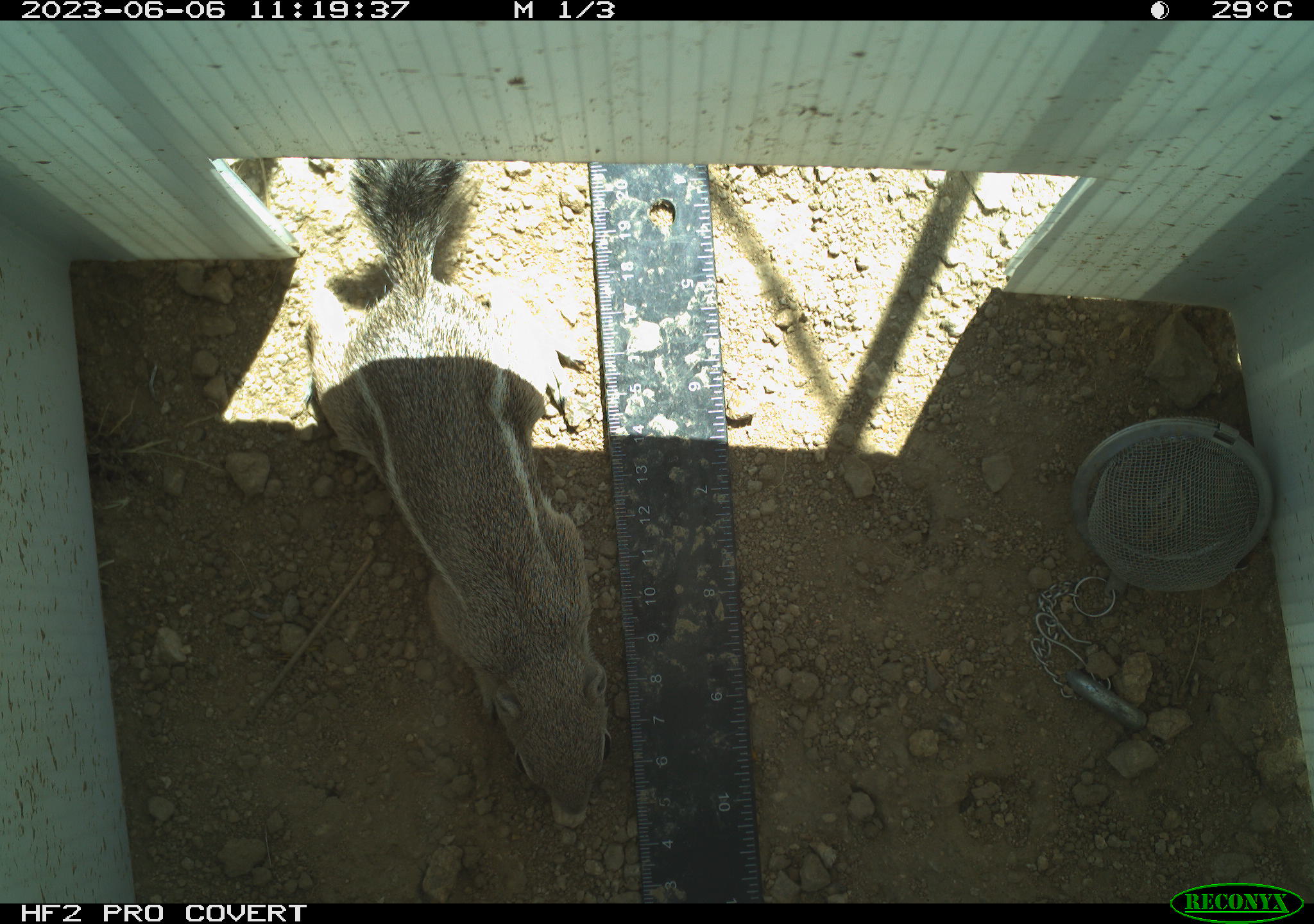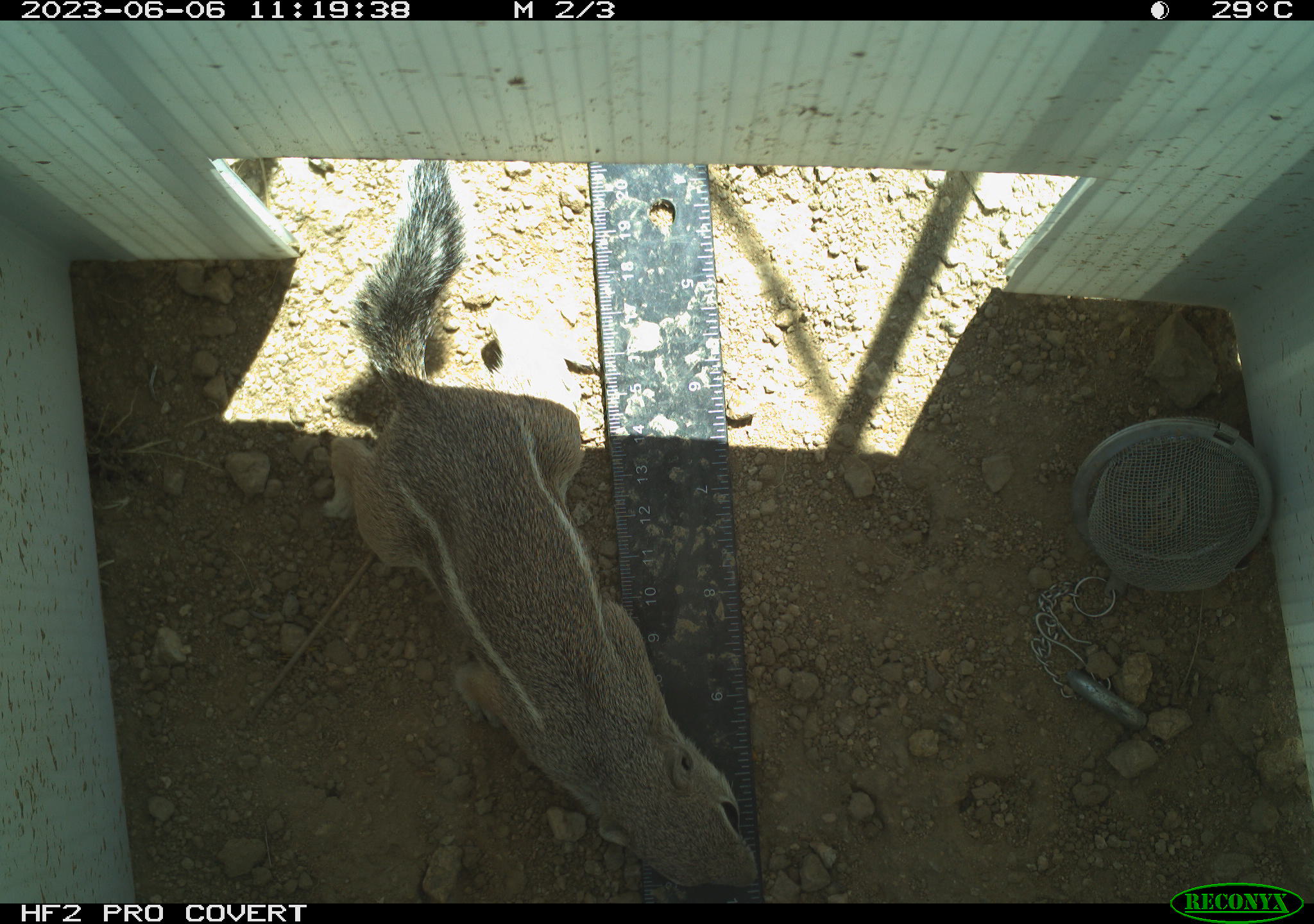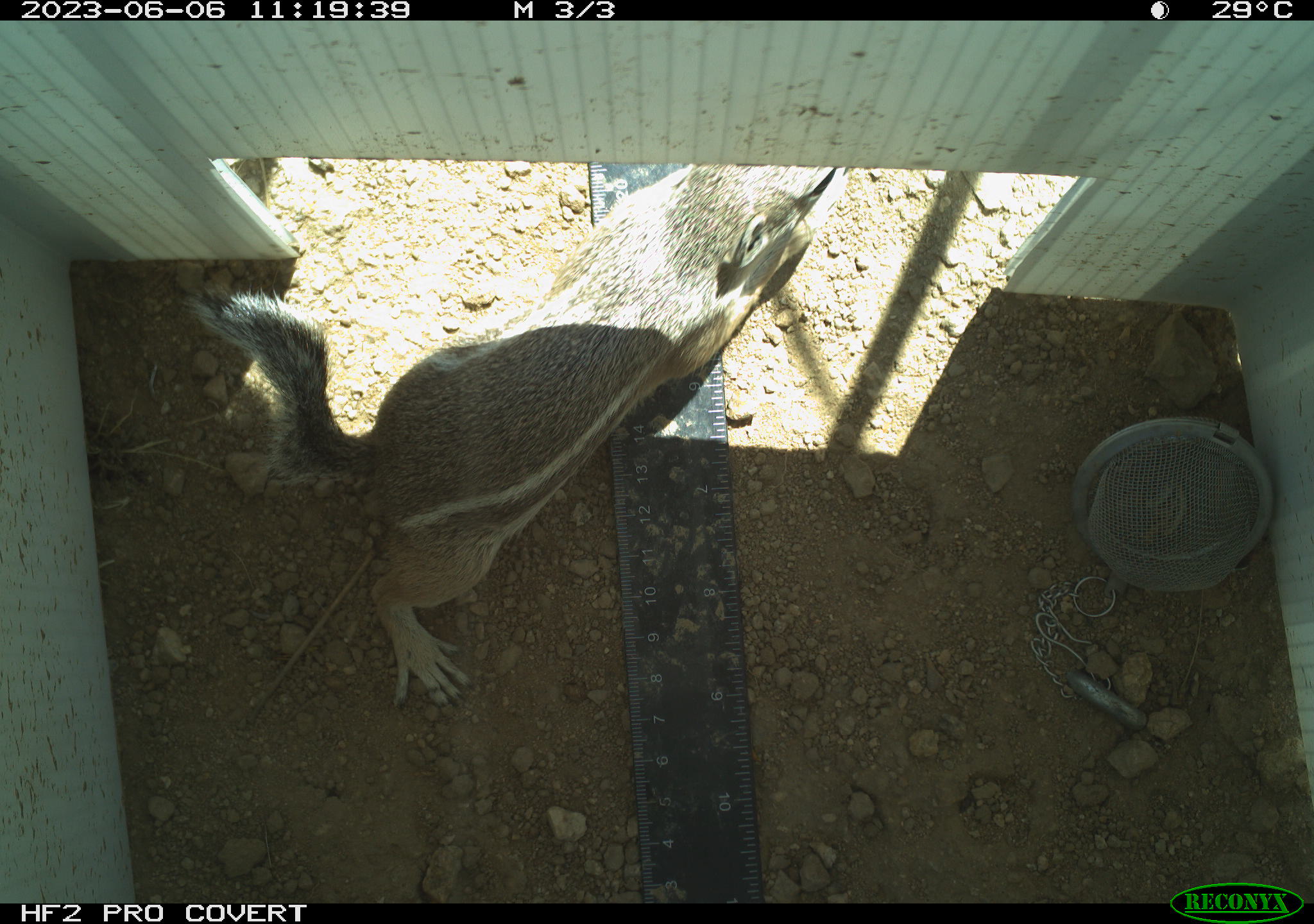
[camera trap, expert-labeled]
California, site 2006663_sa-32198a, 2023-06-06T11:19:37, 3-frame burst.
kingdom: Animalia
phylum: Chordata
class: Mammalia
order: Rodentia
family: Sciuridae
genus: Ammospermophilus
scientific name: Ammospermophilus leucurus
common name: white-tailed antelope squirrel